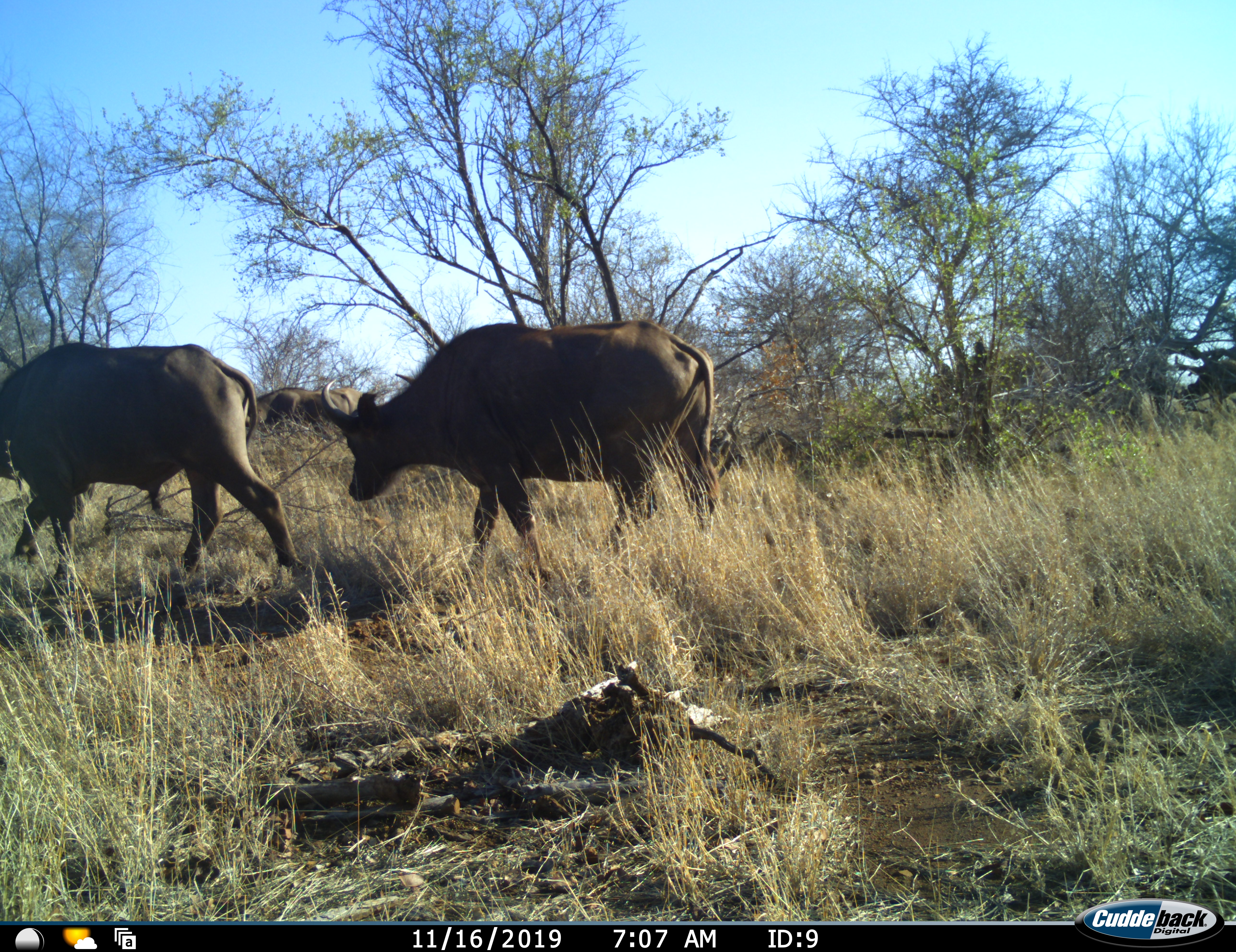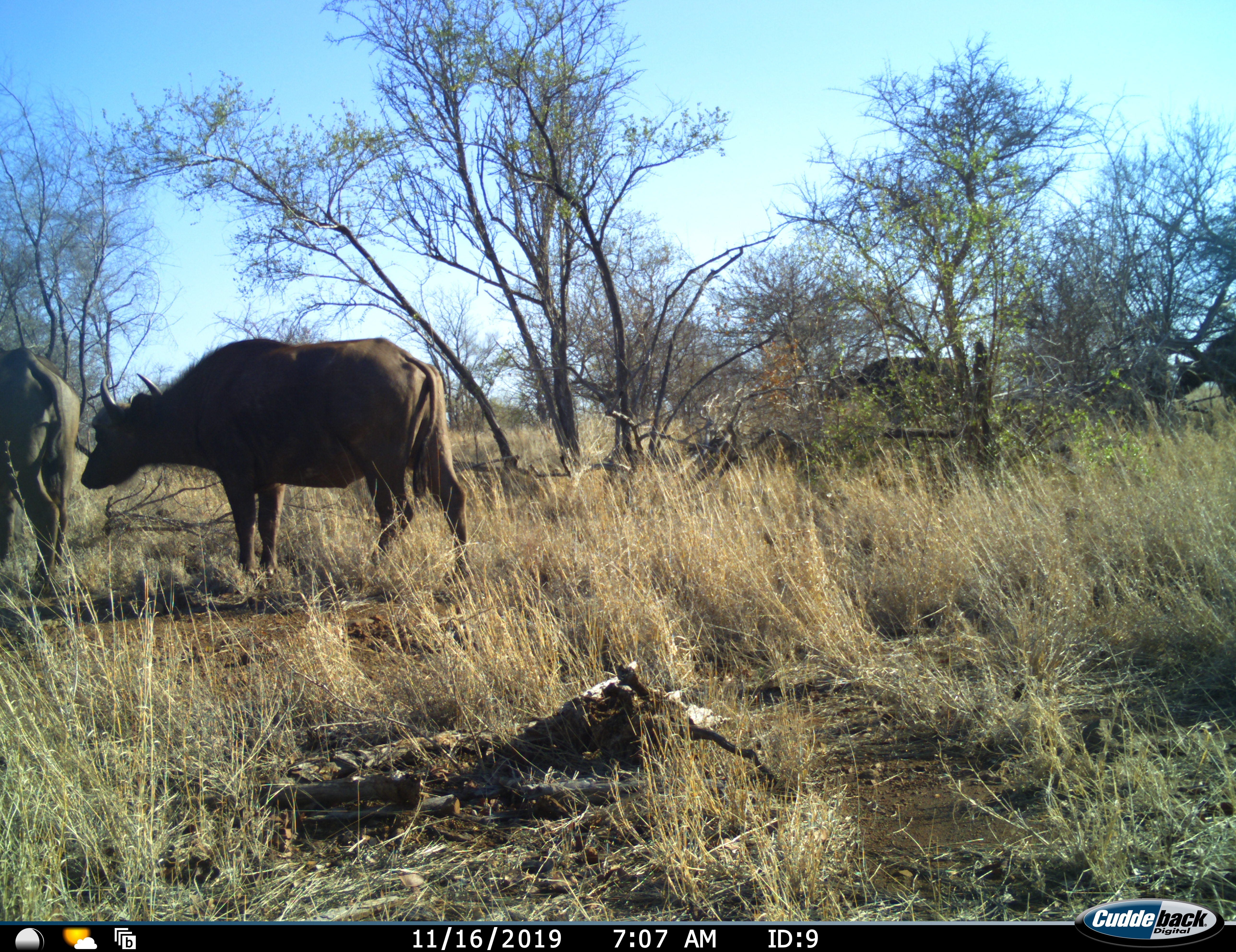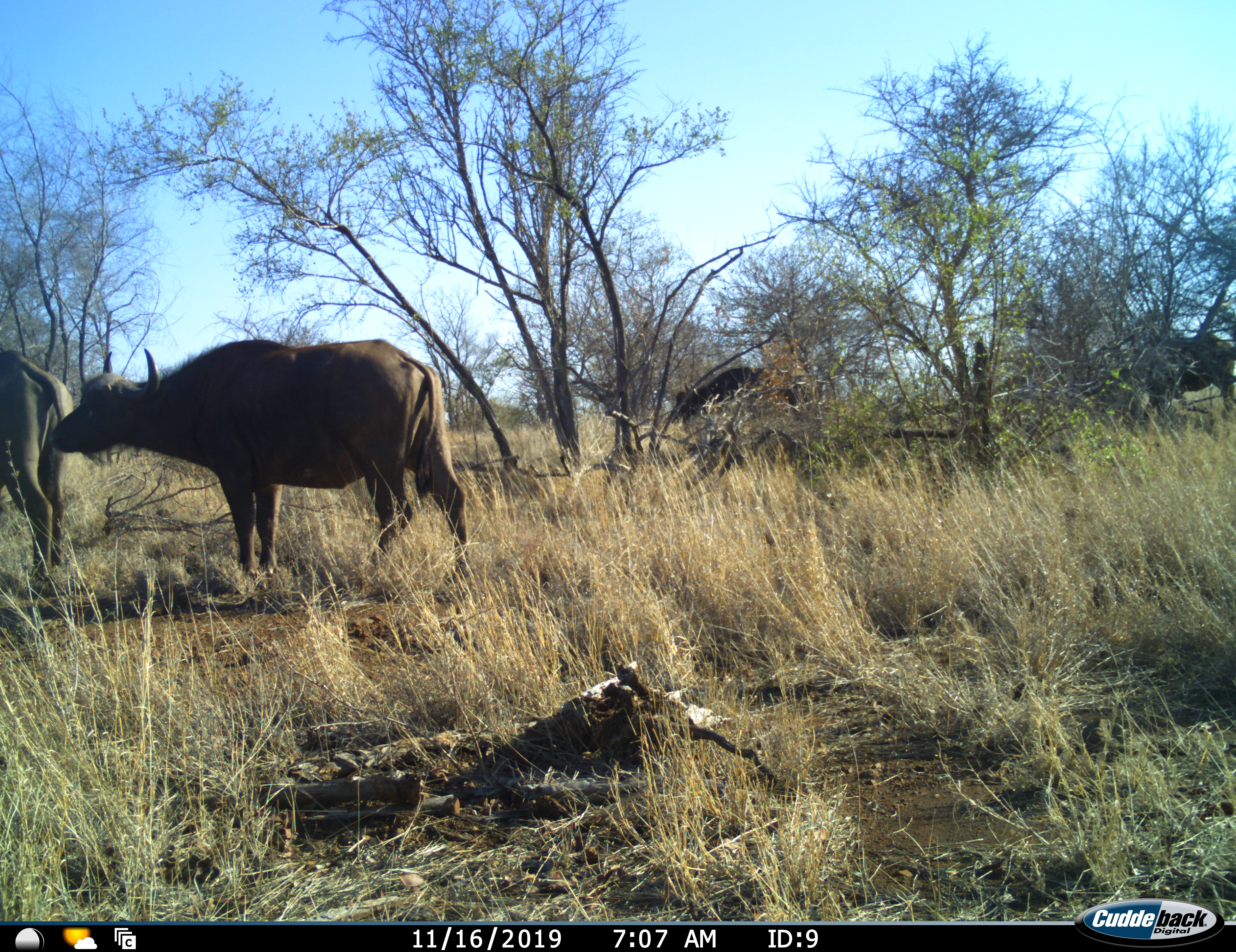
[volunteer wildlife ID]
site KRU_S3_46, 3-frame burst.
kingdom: Animalia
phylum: Chordata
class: Mammalia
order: Artiodactyla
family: Bovidae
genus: Syncerus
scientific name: Syncerus caffer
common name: african buffalo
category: buffalo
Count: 6.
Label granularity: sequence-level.